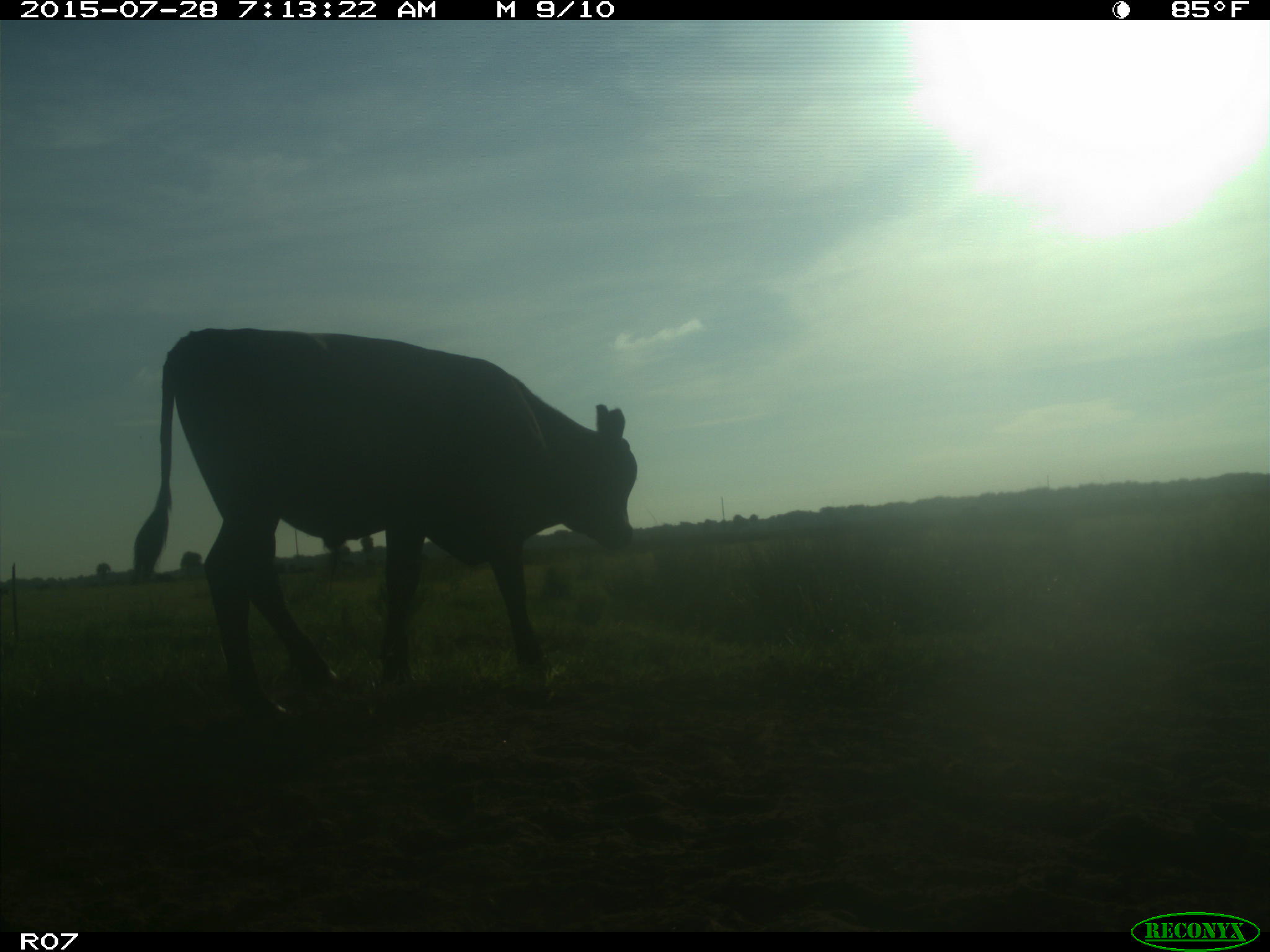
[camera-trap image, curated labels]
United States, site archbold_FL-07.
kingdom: Animalia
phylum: Chordata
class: Mammalia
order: Artiodactyla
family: Bovidae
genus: Bos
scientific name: Bos taurus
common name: domestic cow